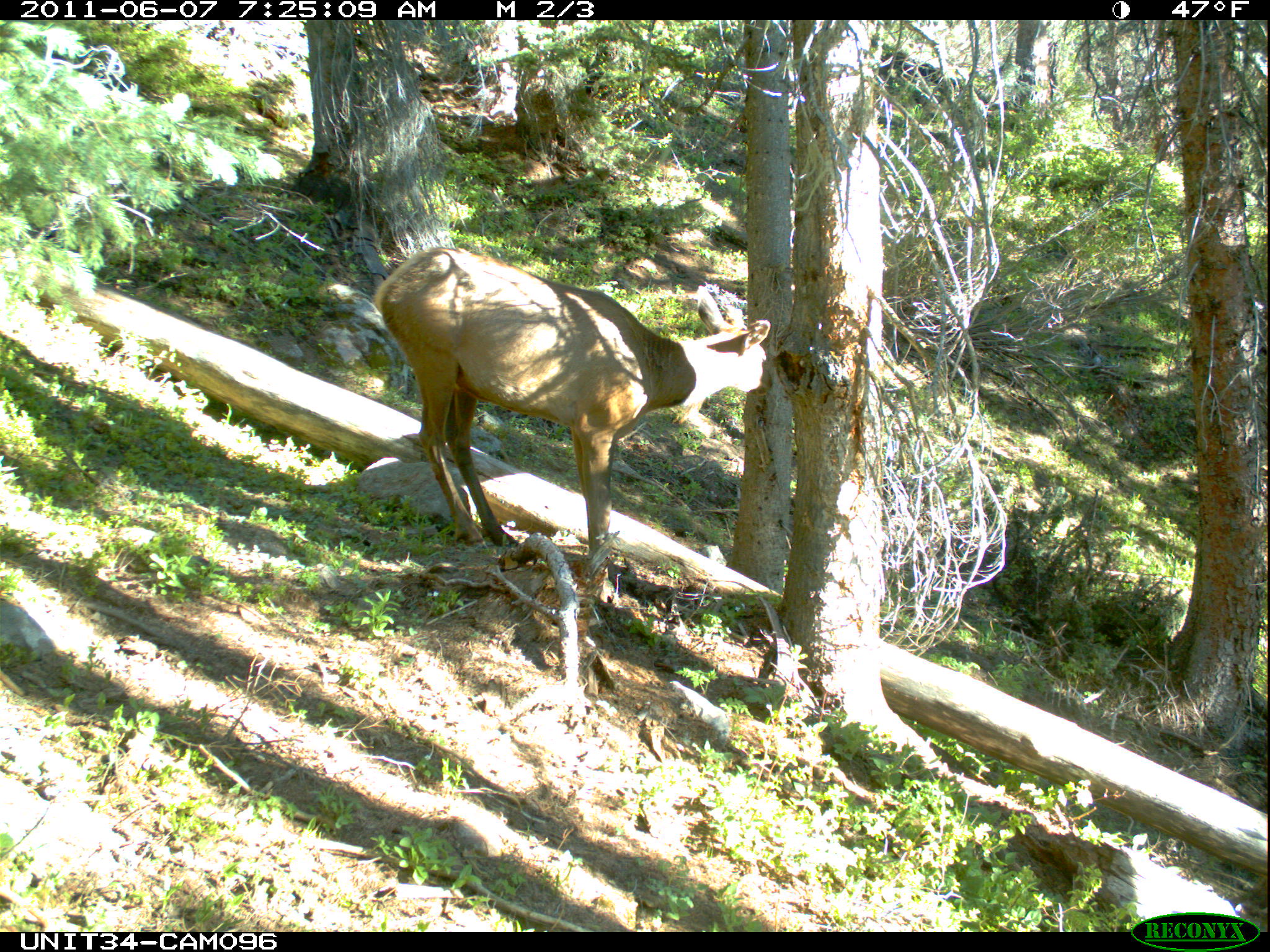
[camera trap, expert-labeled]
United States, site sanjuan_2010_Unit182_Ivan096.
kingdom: Animalia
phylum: Chordata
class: Mammalia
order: Artiodactyla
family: Cervidae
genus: Cervus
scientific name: Cervus elaphus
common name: red deer